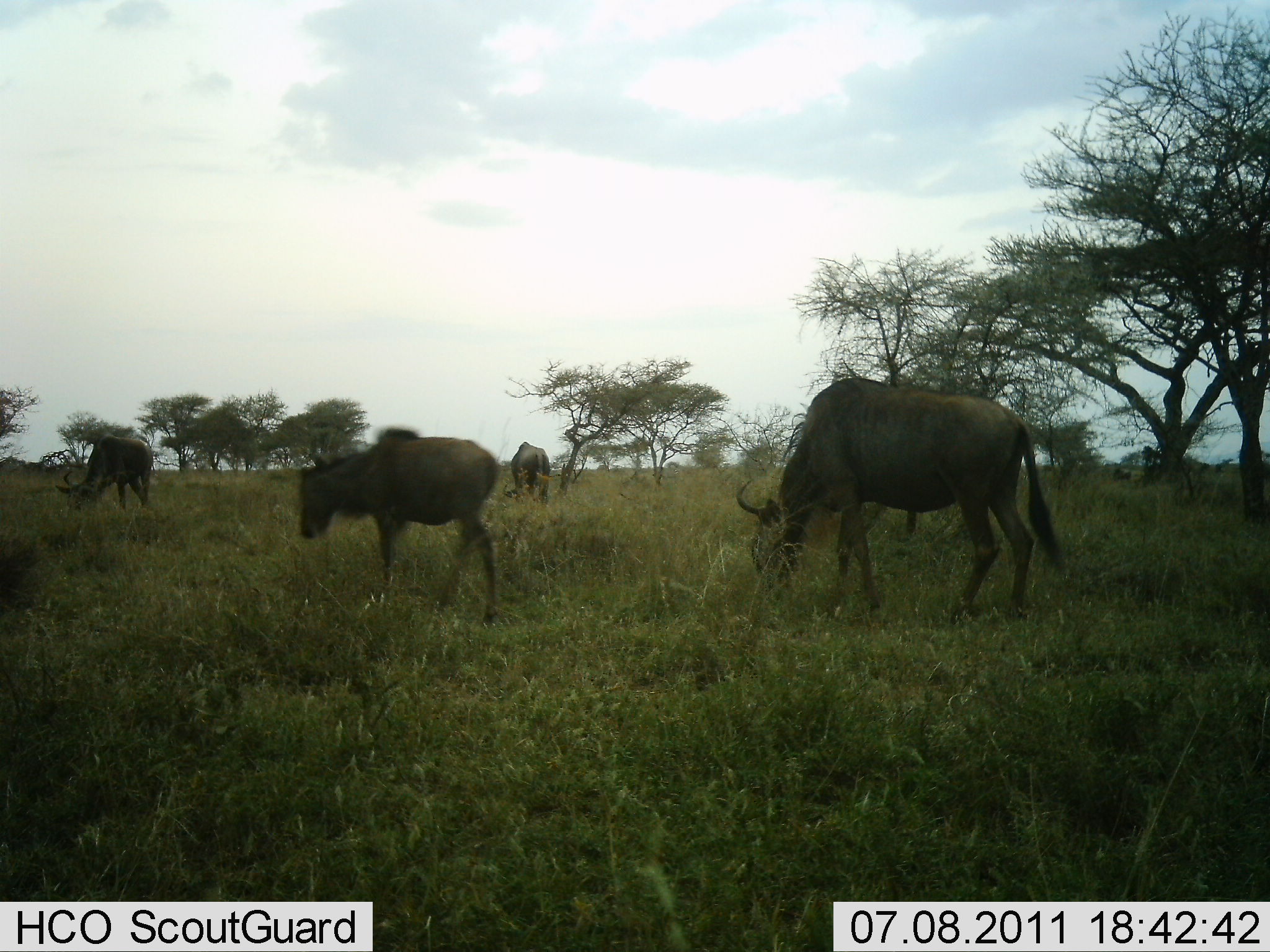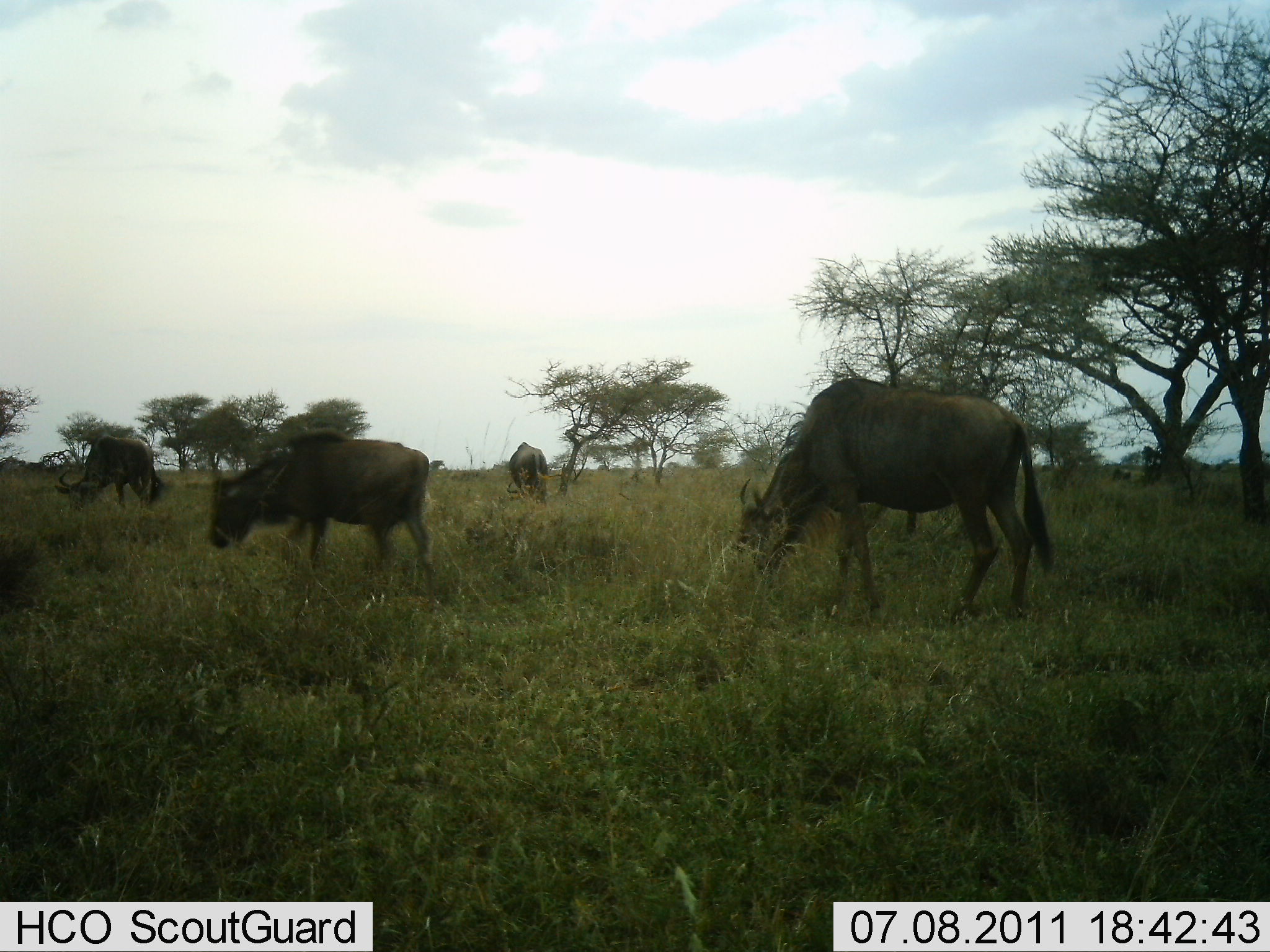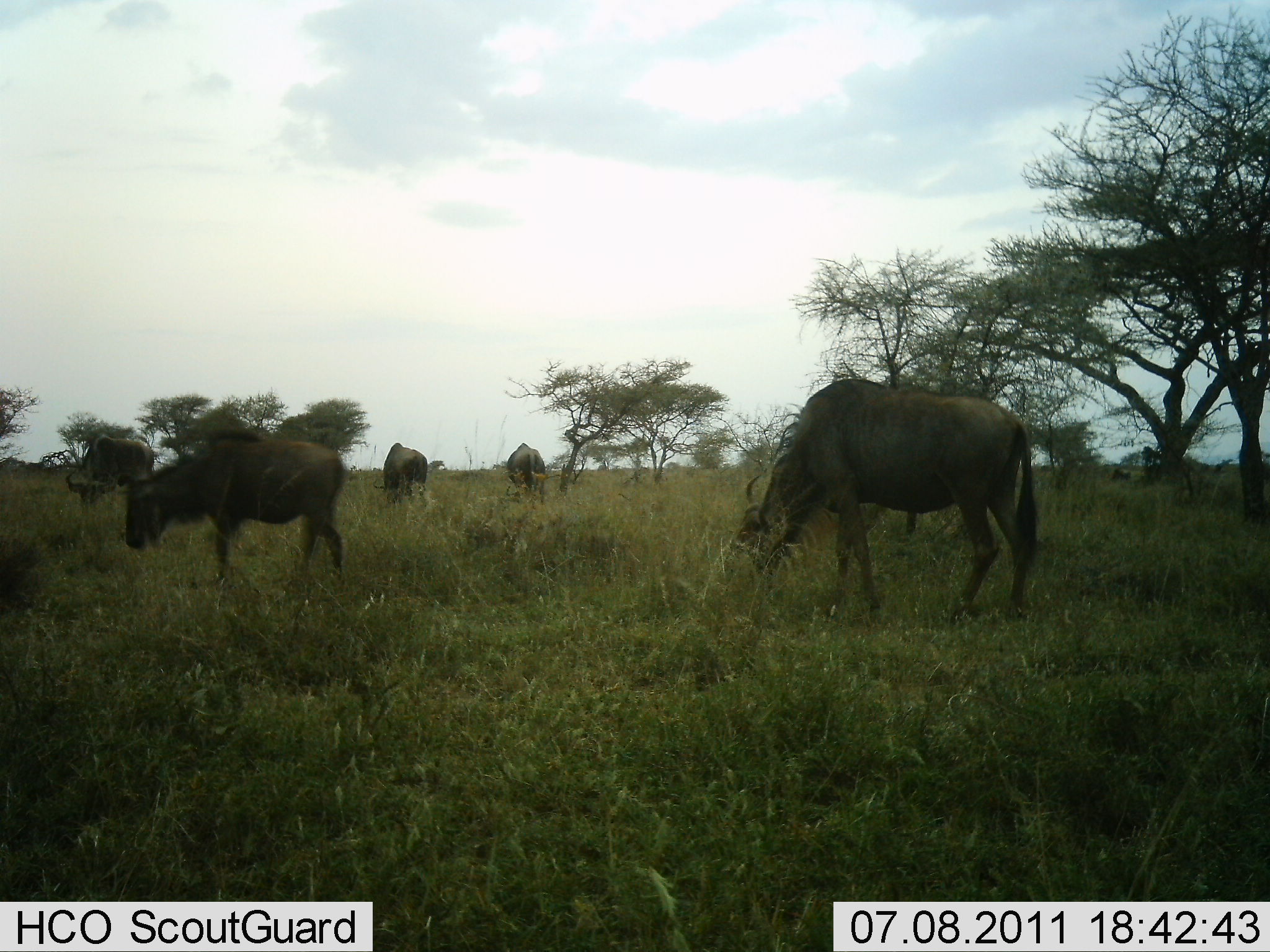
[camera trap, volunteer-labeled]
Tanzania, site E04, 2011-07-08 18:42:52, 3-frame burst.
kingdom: Animalia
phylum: Chordata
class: Mammalia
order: Artiodactyla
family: Bovidae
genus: Connochaetes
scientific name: Connochaetes taurinus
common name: blue wildebeest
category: wildebeest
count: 5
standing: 27%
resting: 0%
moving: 45%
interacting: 0%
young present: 9%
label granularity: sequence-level